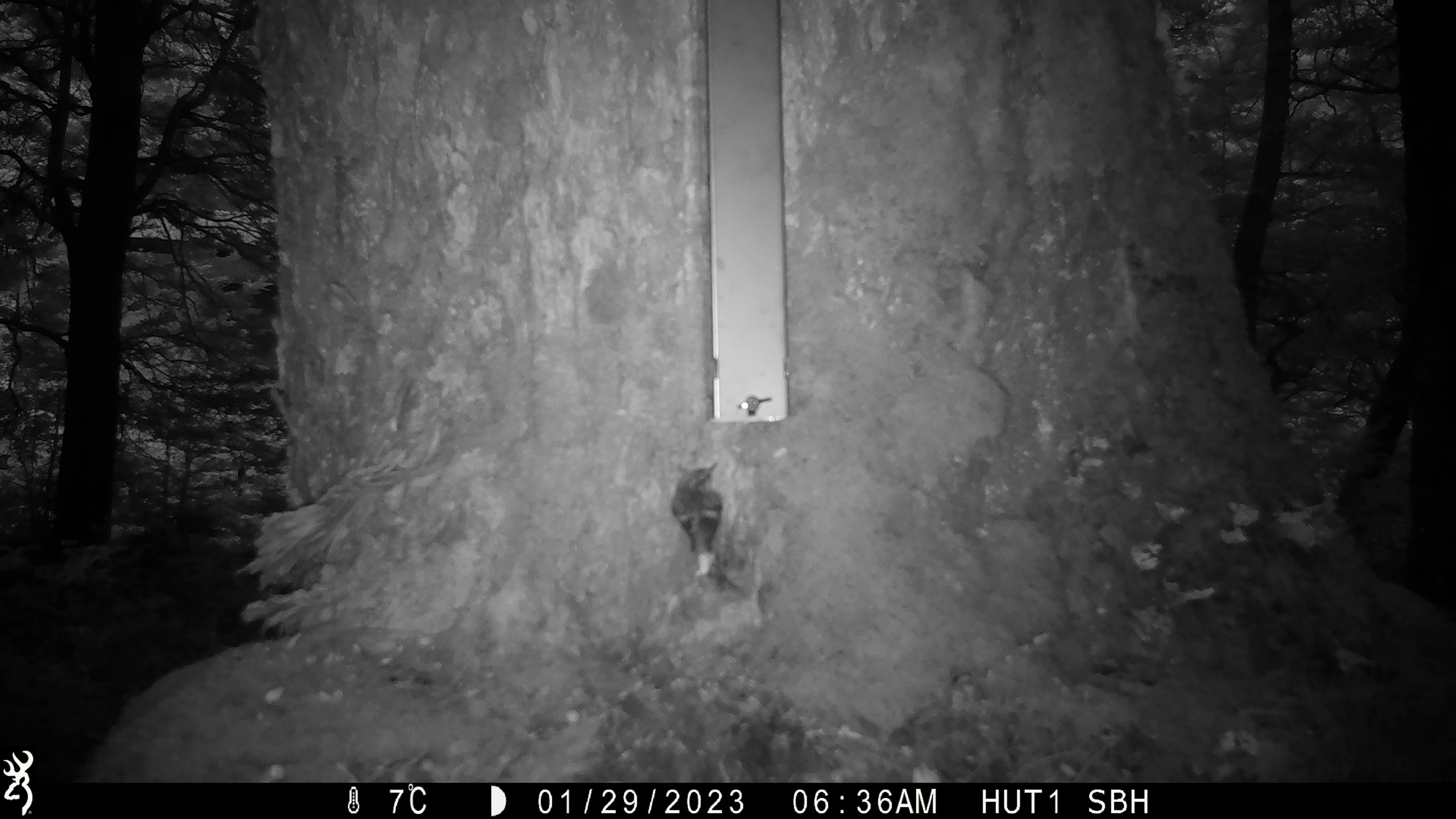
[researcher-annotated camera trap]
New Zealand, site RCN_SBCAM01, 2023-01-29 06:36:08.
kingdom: Animalia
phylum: Chordata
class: Aves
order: Passeriformes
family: Acanthisittidae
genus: Acanthisitta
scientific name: Acanthisitta chloris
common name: rifleman